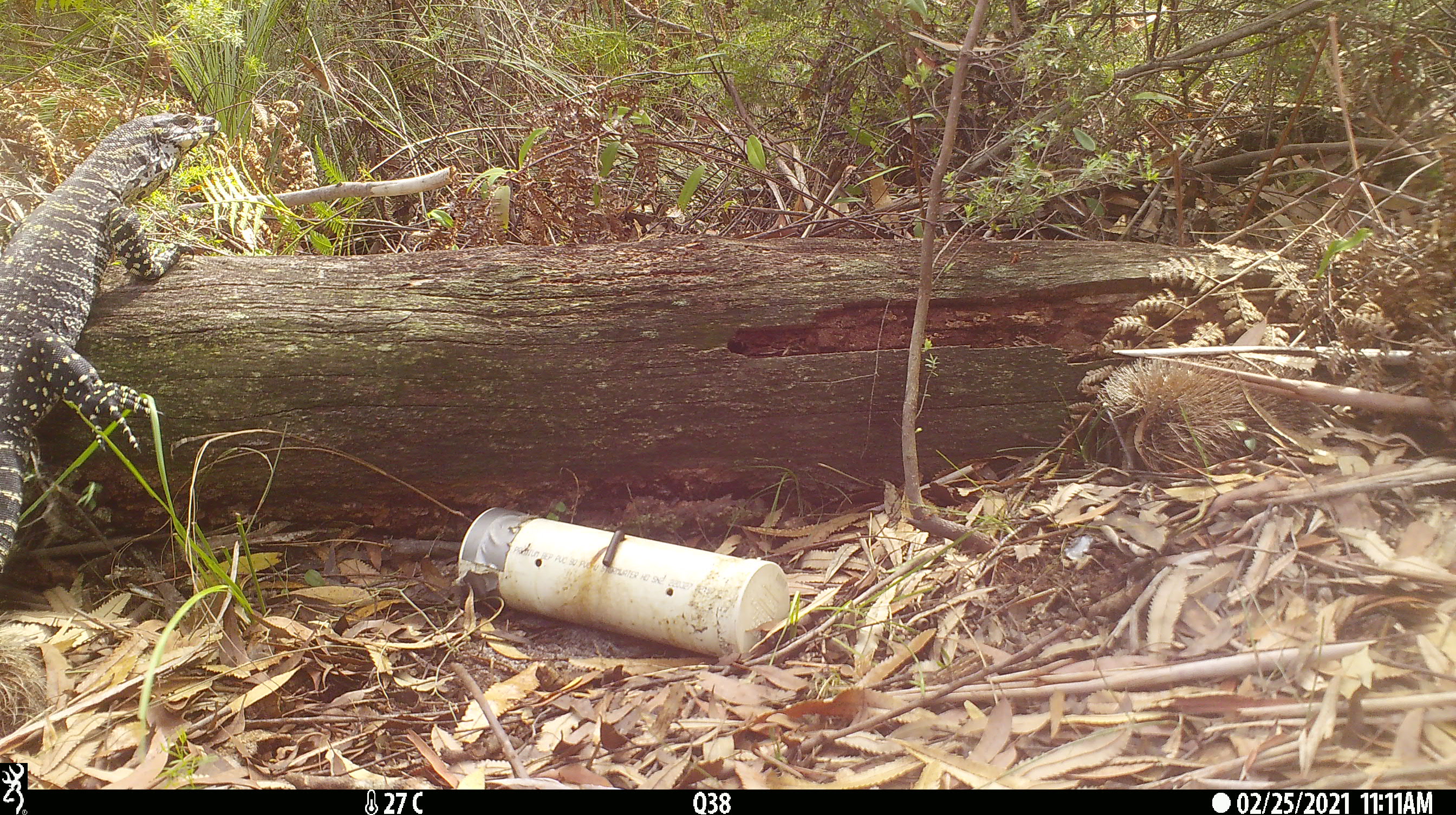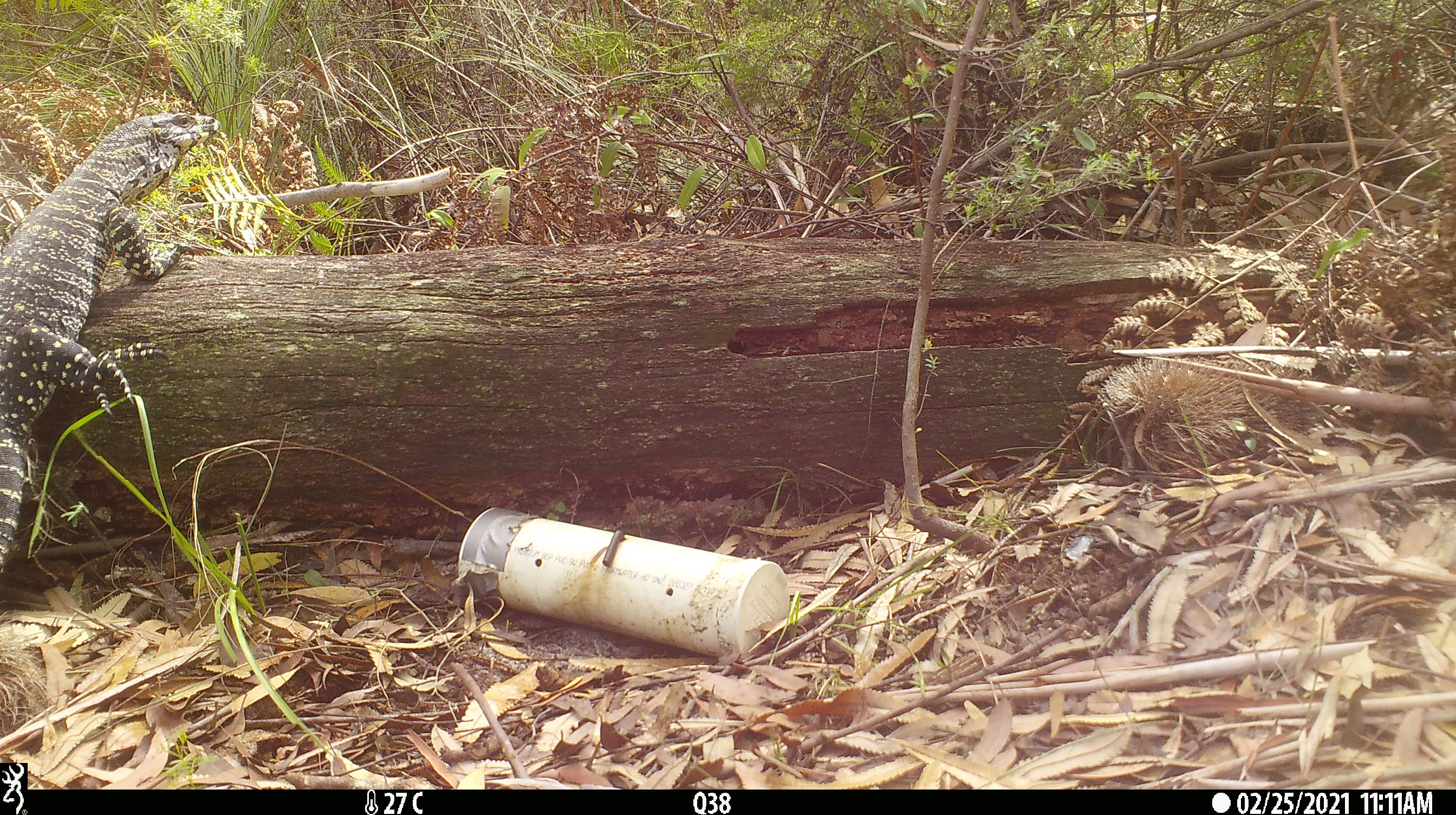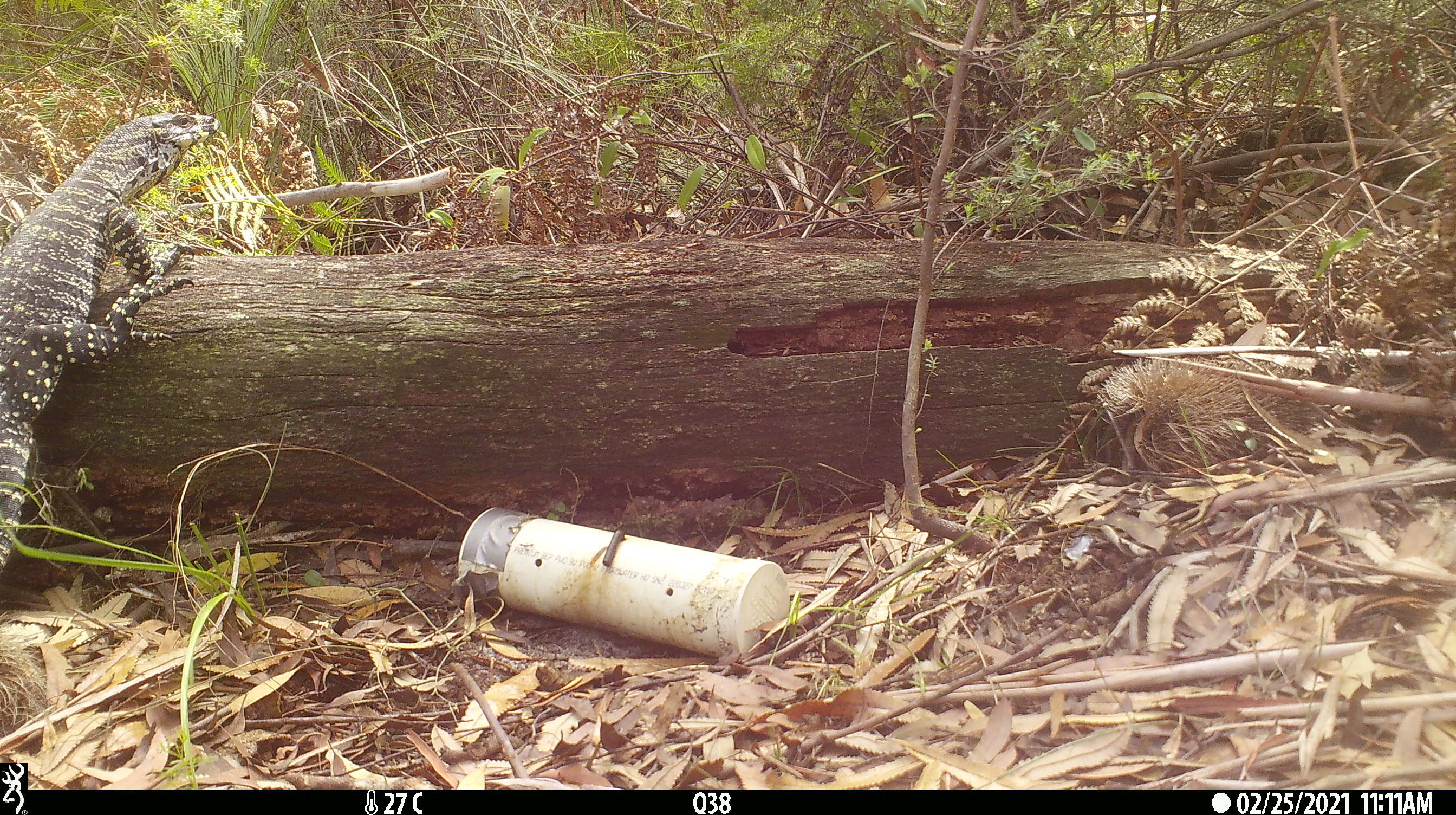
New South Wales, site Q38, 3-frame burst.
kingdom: Animalia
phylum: Chordata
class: Reptilia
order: Squamata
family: Varanidae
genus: Varanus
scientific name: Varanus varius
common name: lace monitor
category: goanna